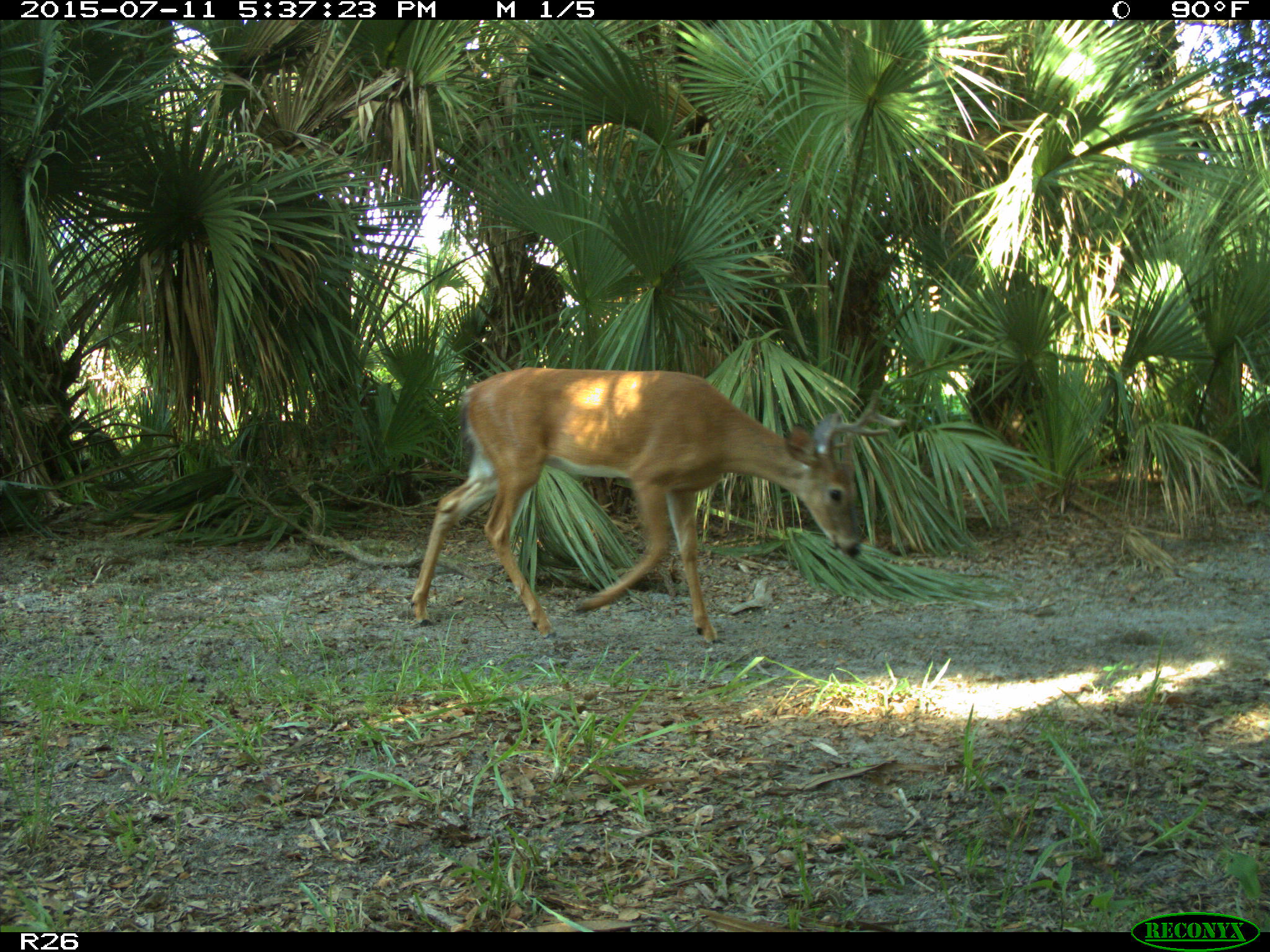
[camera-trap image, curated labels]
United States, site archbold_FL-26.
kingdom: Animalia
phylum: Chordata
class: Mammalia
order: Artiodactyla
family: Cervidae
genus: Odocoileus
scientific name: Odocoileus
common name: deer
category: unidentified deer